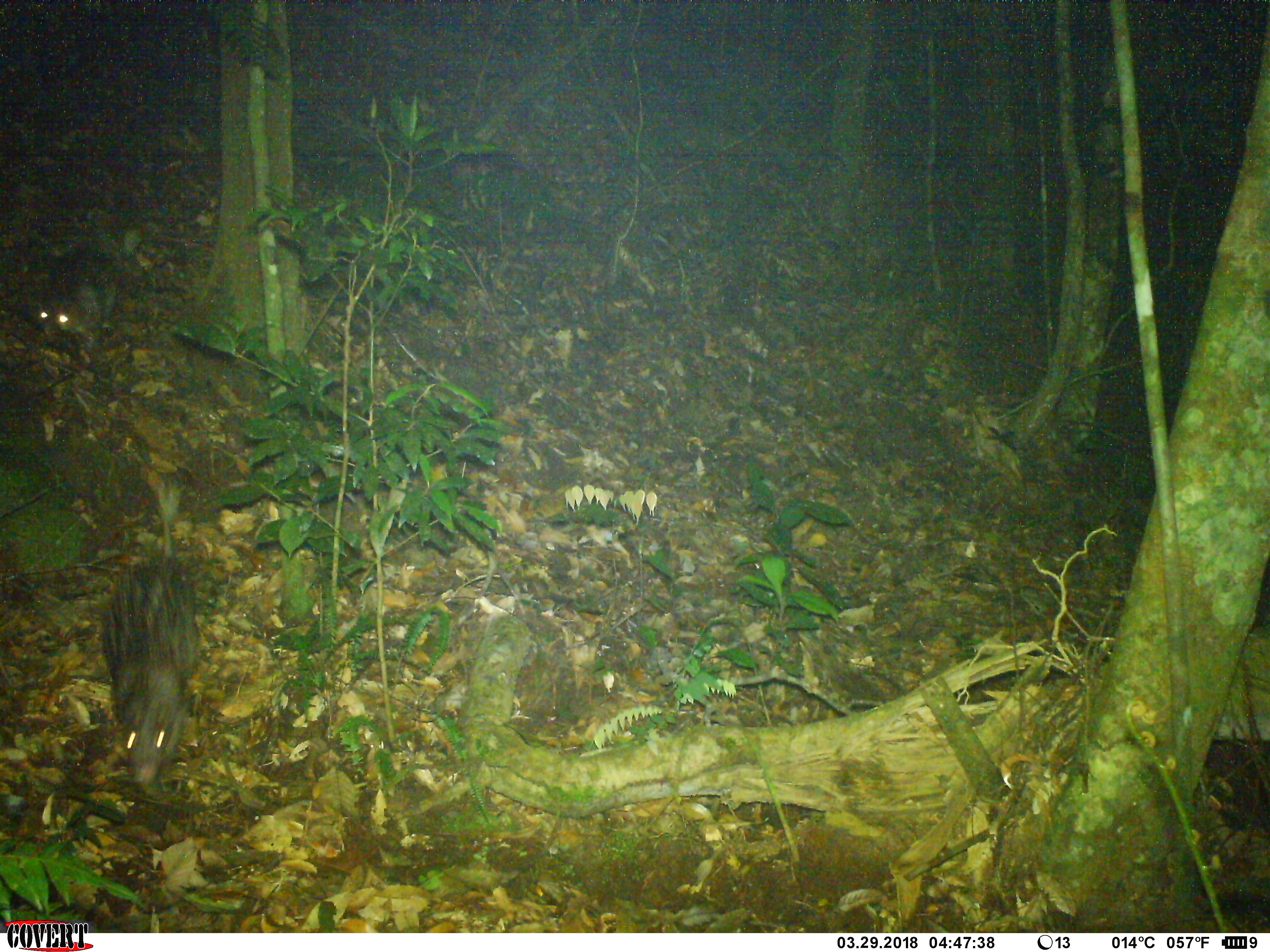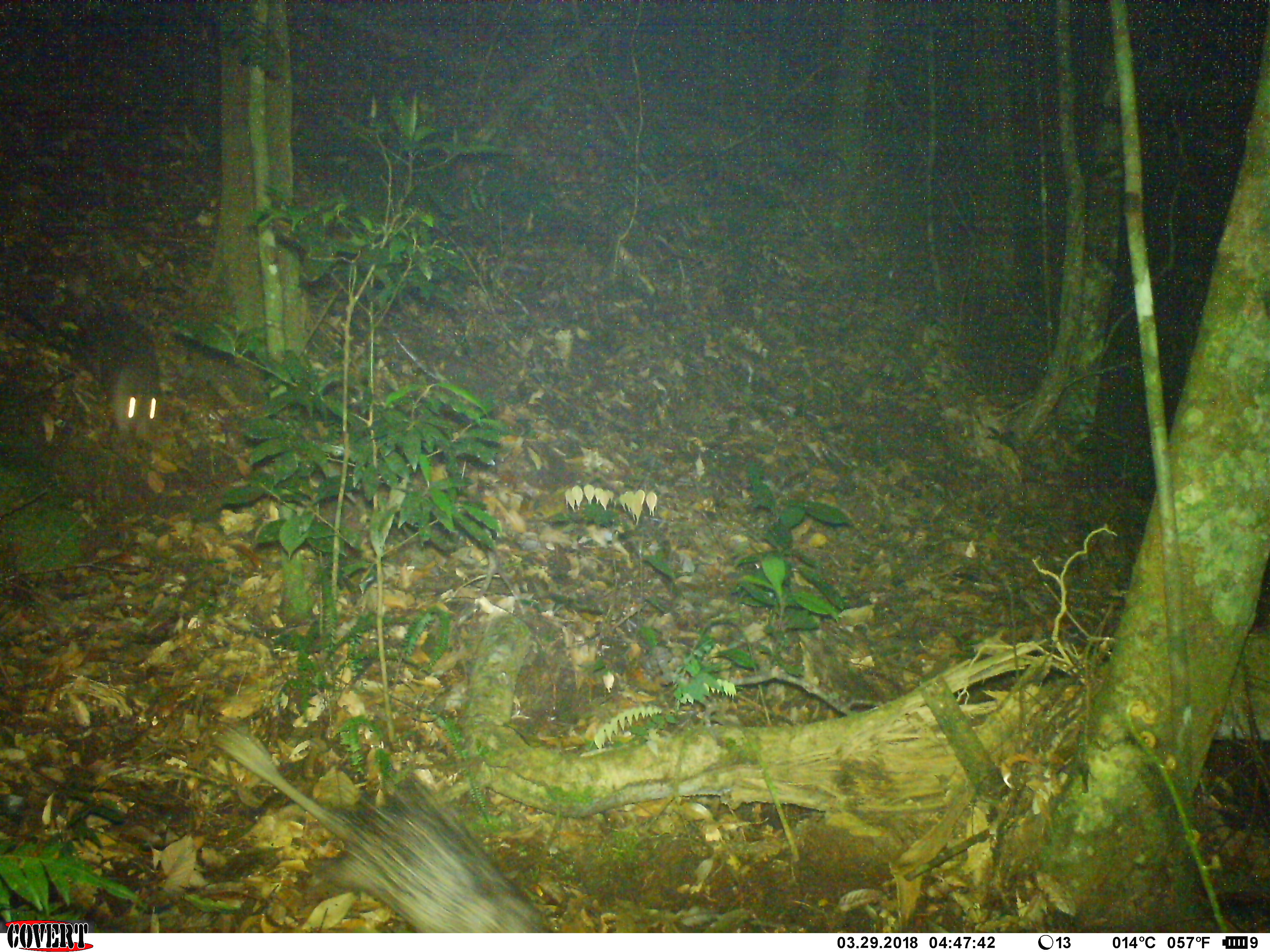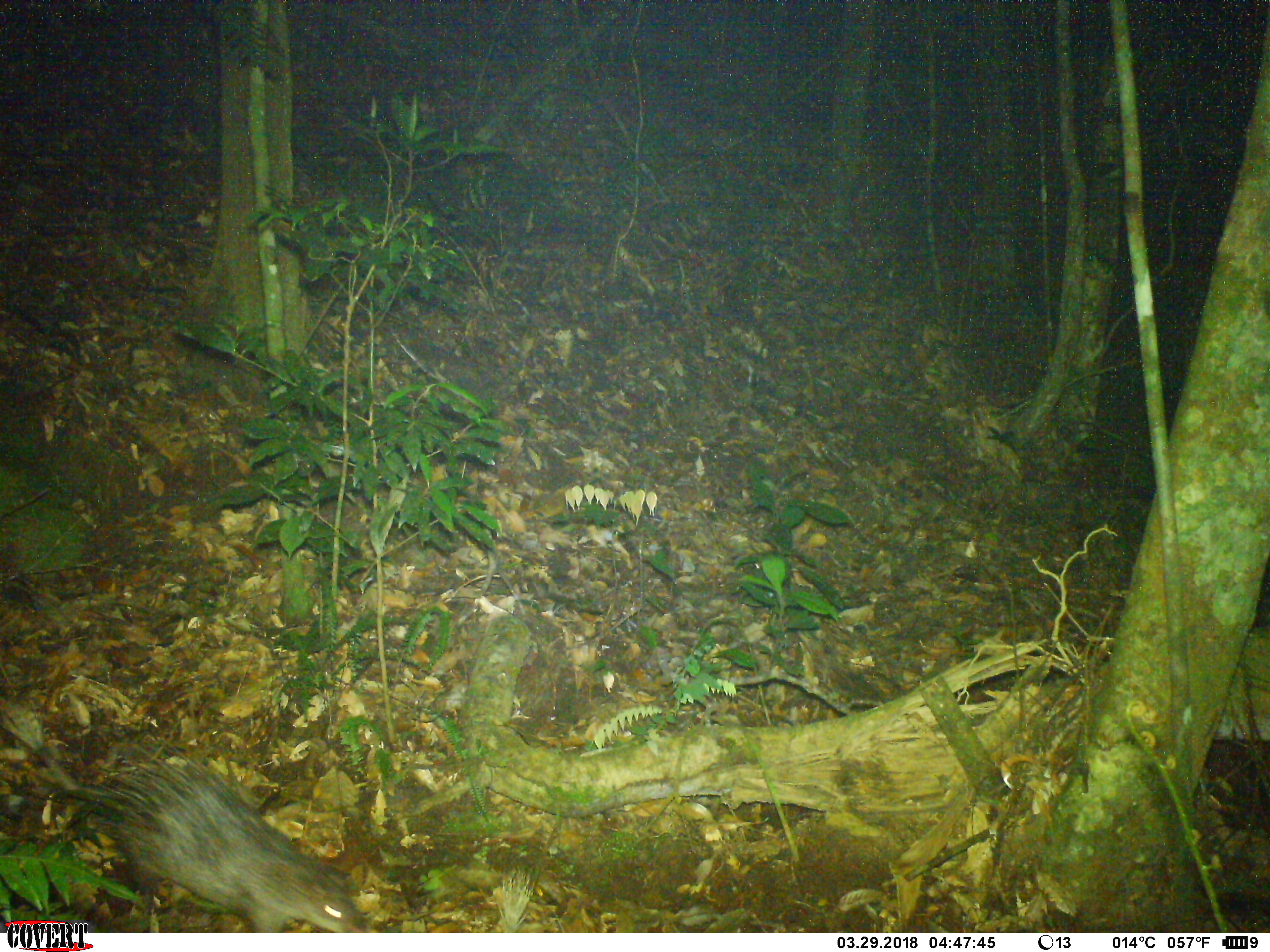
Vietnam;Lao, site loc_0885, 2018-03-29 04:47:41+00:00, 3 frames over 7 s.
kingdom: Animalia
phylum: Chordata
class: Mammalia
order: Rodentia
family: Hystricidae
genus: Atherurus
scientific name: Atherurus macrourus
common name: asiatic brush-tailed porcupine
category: asiatic brush tailed porcupine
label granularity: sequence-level